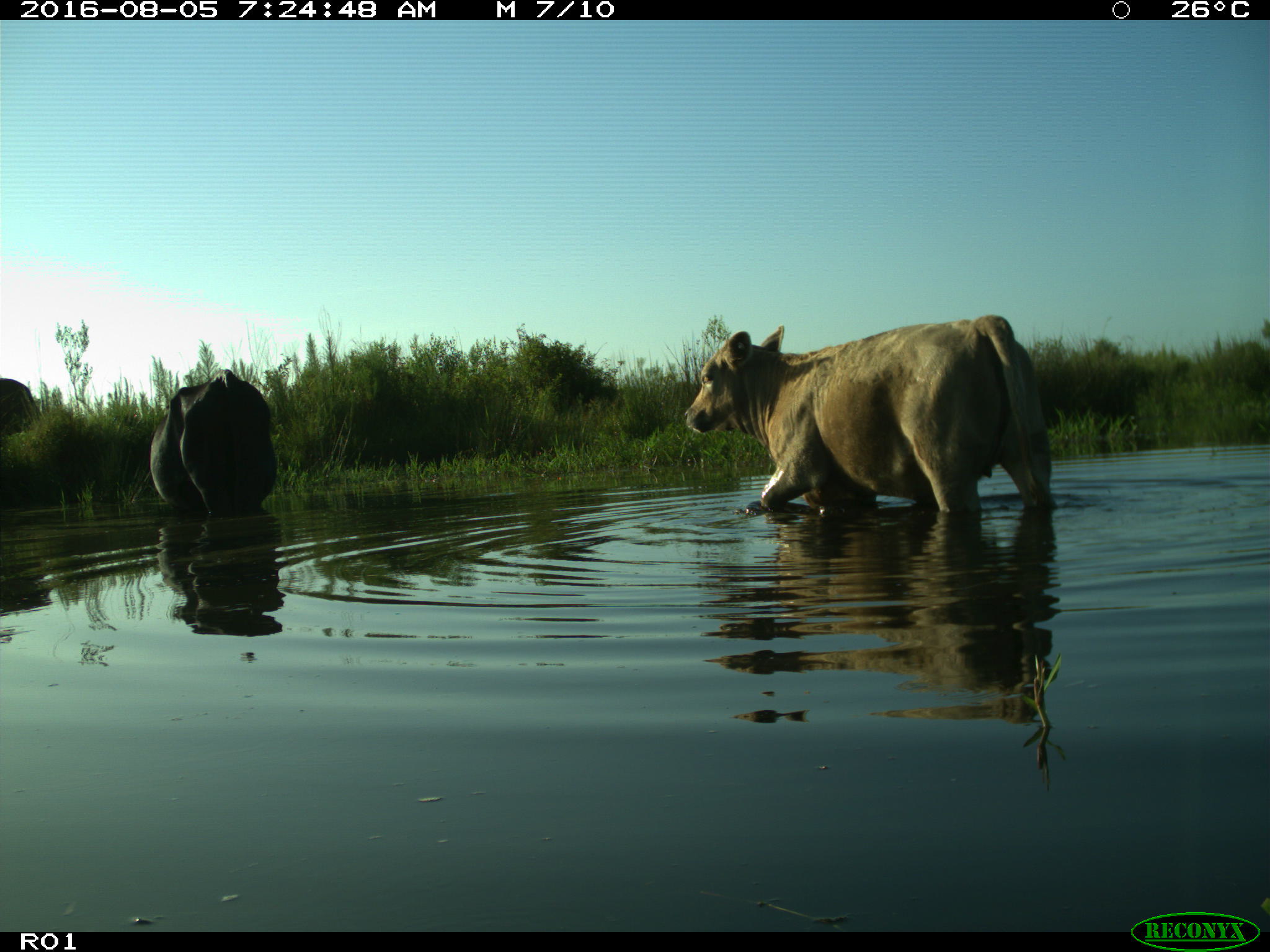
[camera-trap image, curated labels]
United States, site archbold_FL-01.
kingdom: Animalia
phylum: Chordata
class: Mammalia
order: Artiodactyla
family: Bovidae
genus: Bos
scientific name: Bos taurus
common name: domestic cow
Bos taurus (domestic cow).